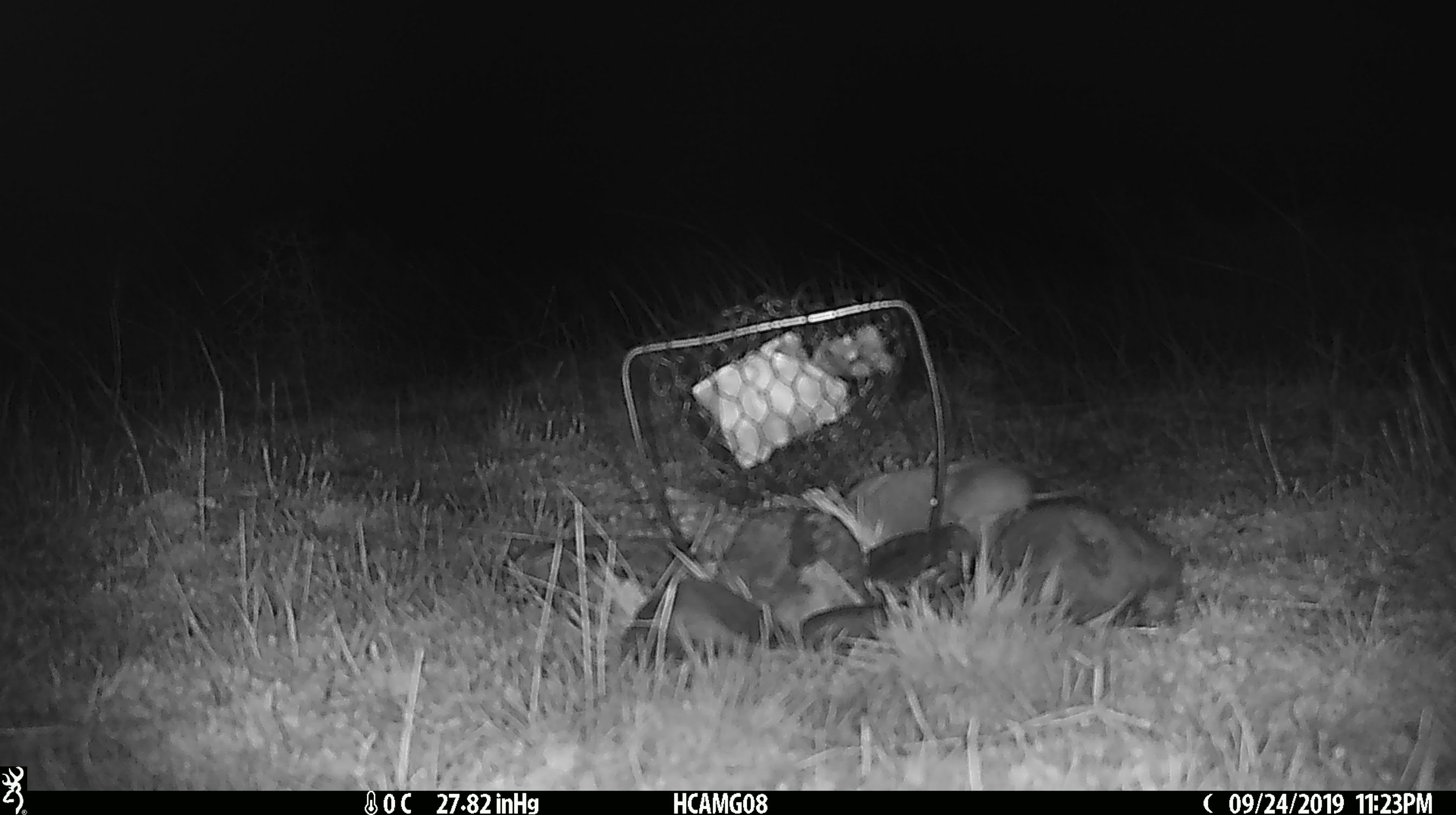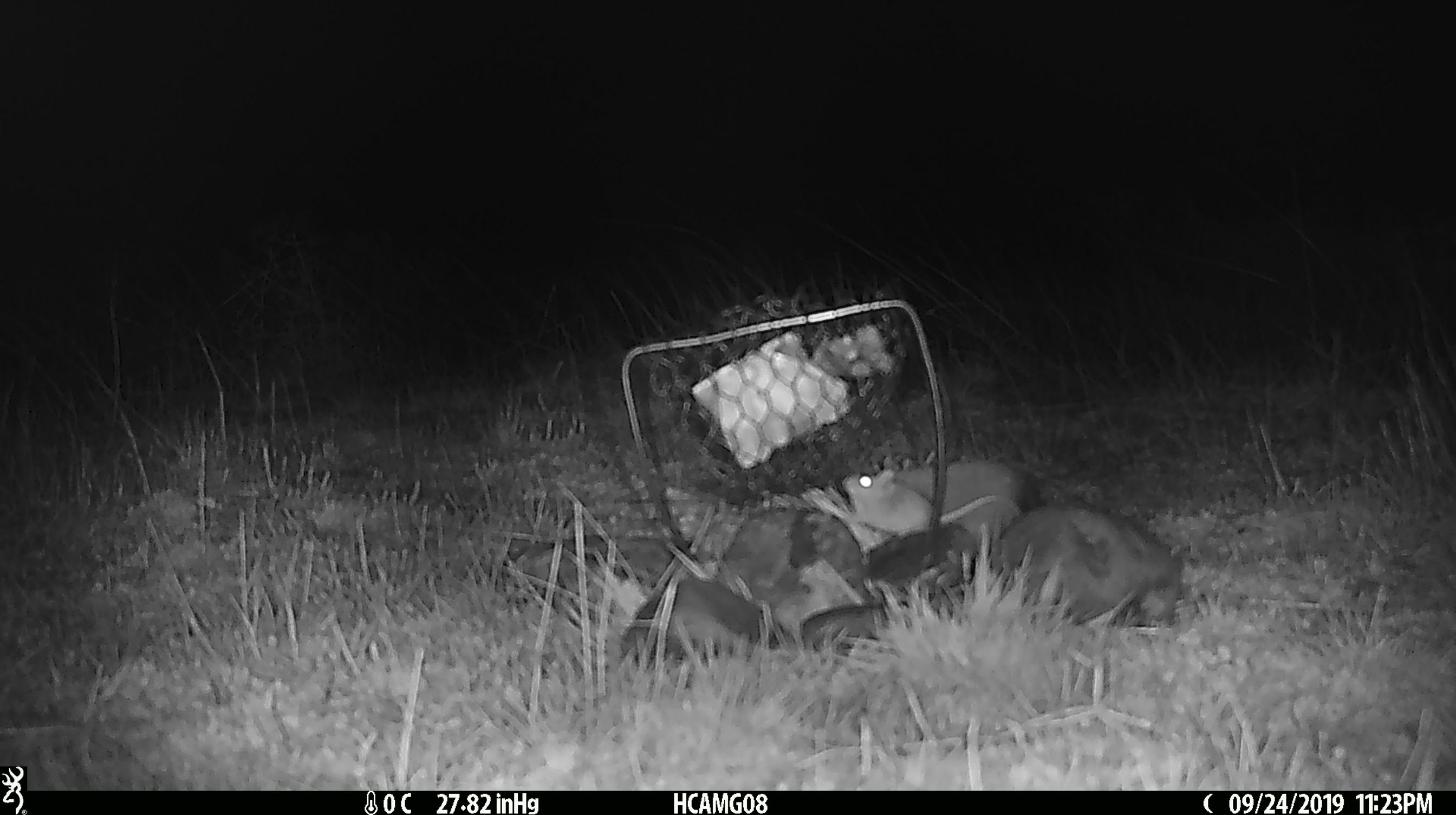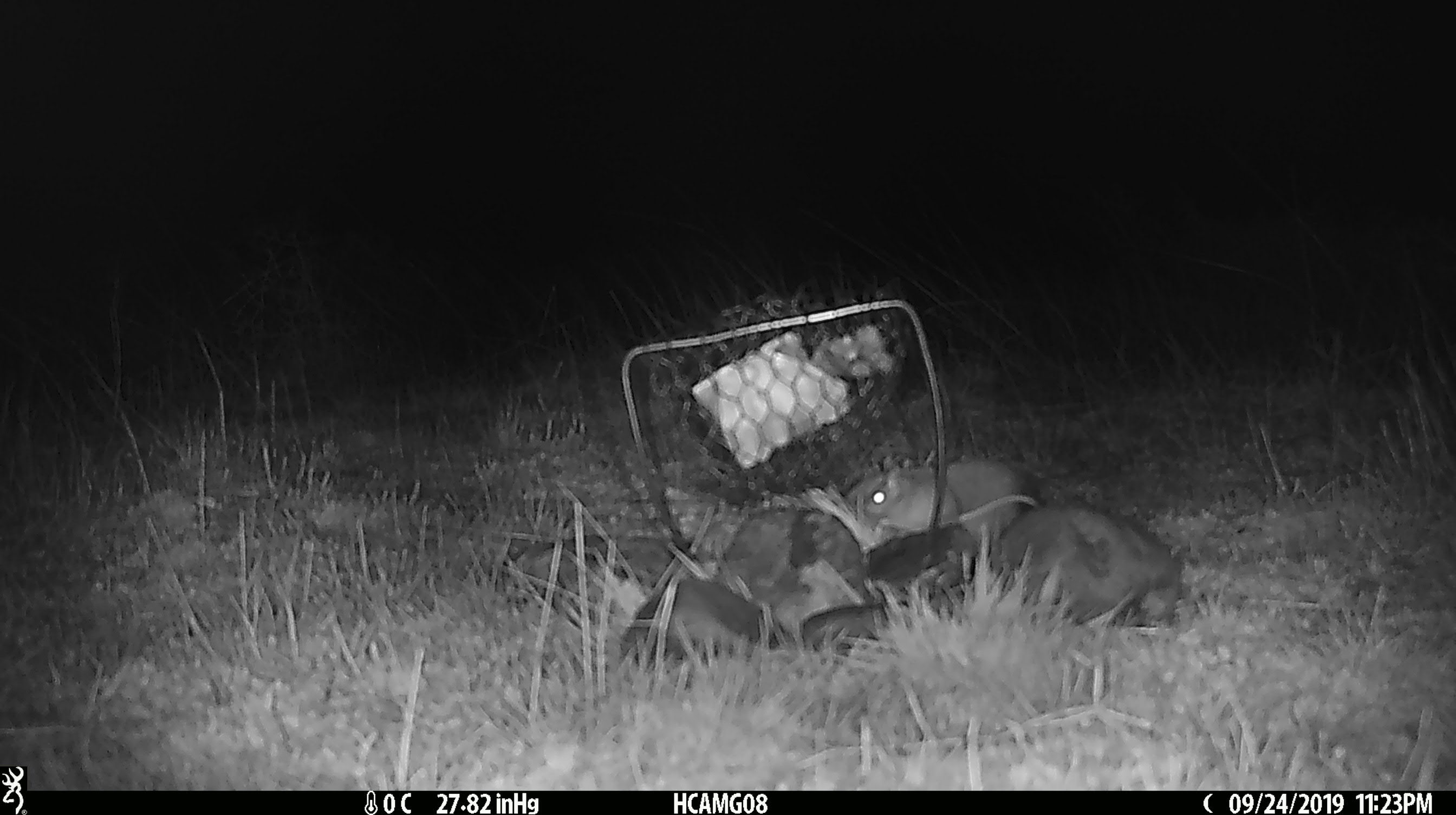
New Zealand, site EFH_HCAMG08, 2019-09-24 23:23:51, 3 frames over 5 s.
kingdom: Animalia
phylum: Chordata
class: Mammalia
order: Rodentia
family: Muridae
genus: Mus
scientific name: Mus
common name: mouse